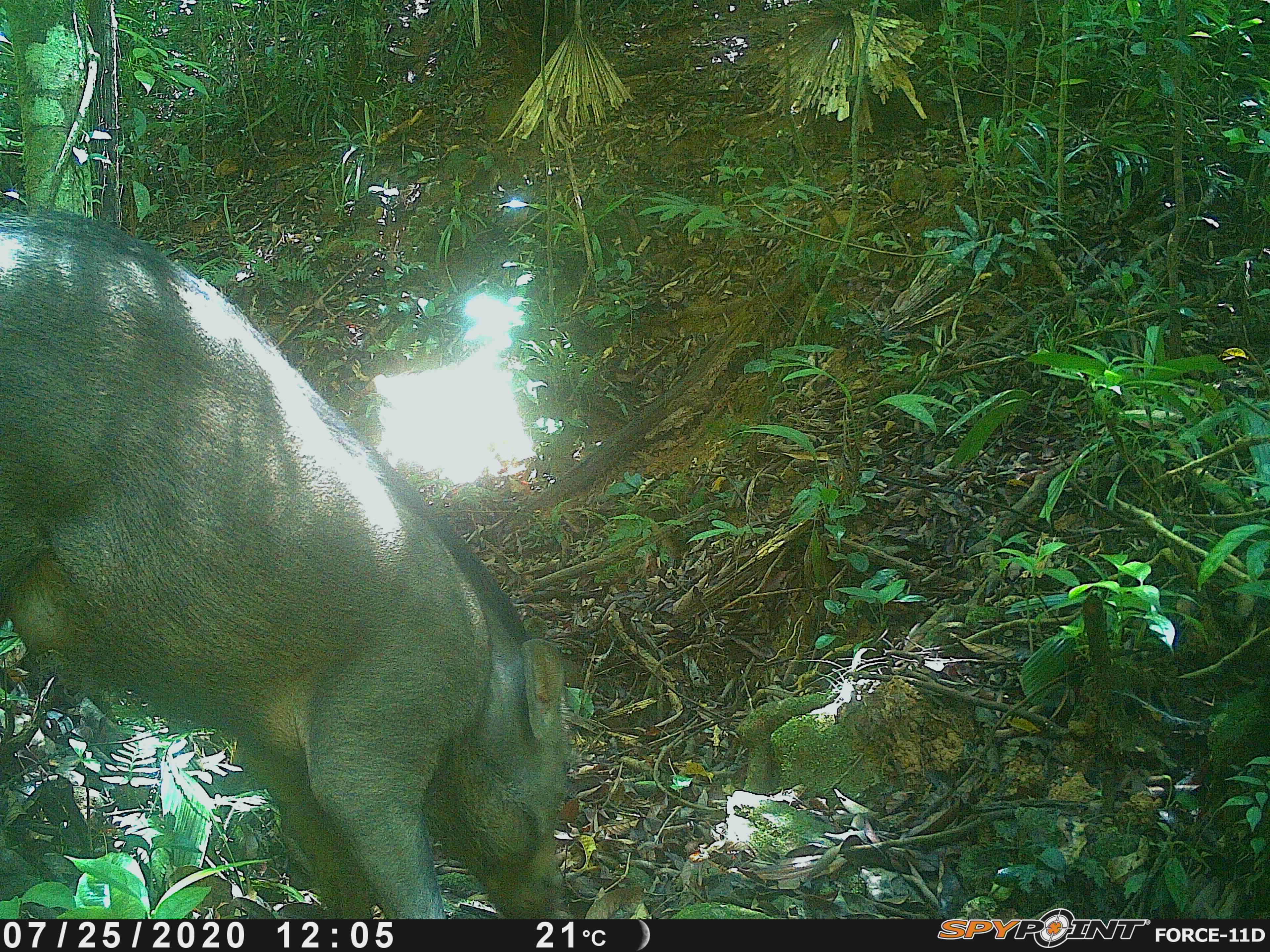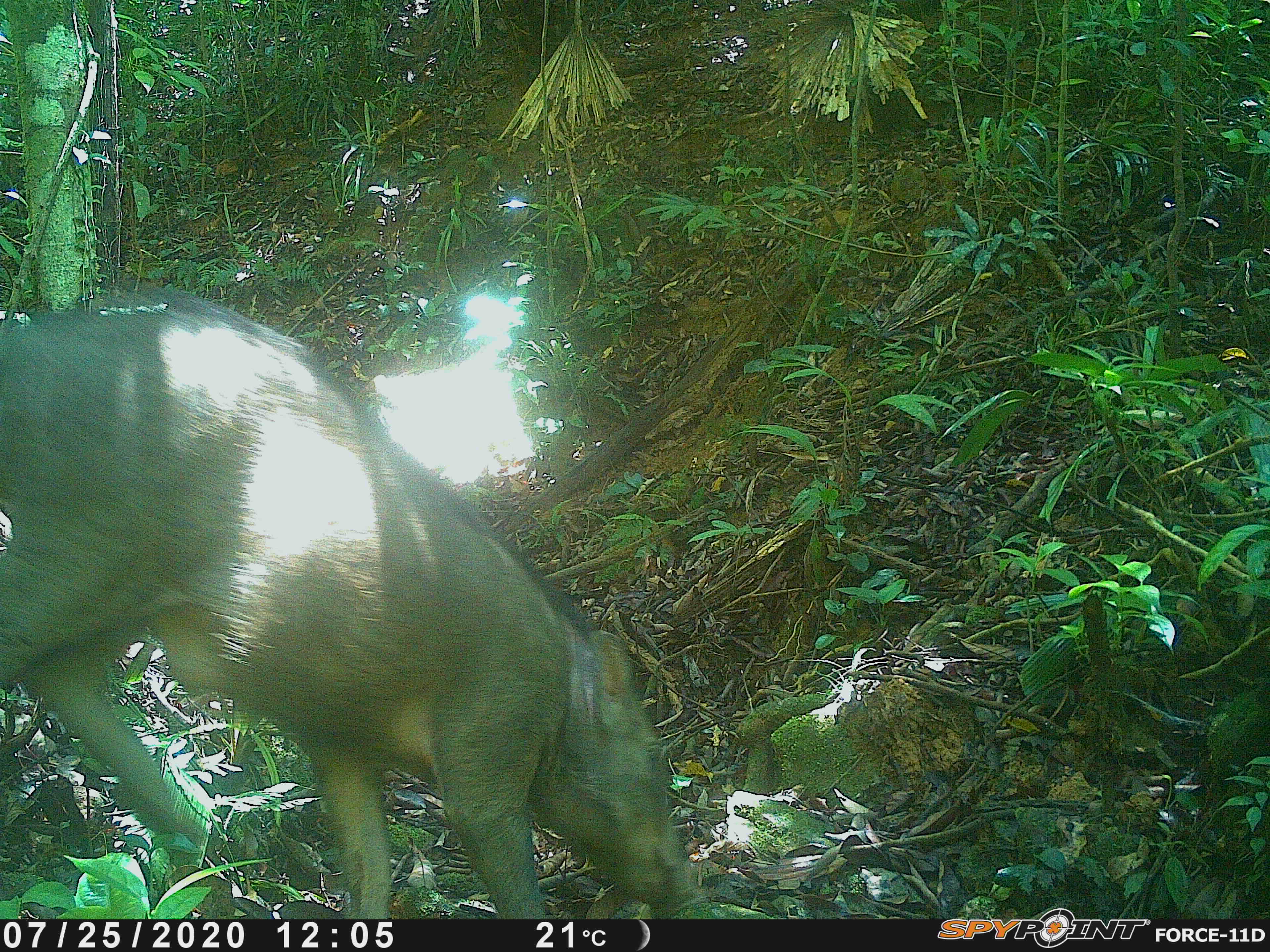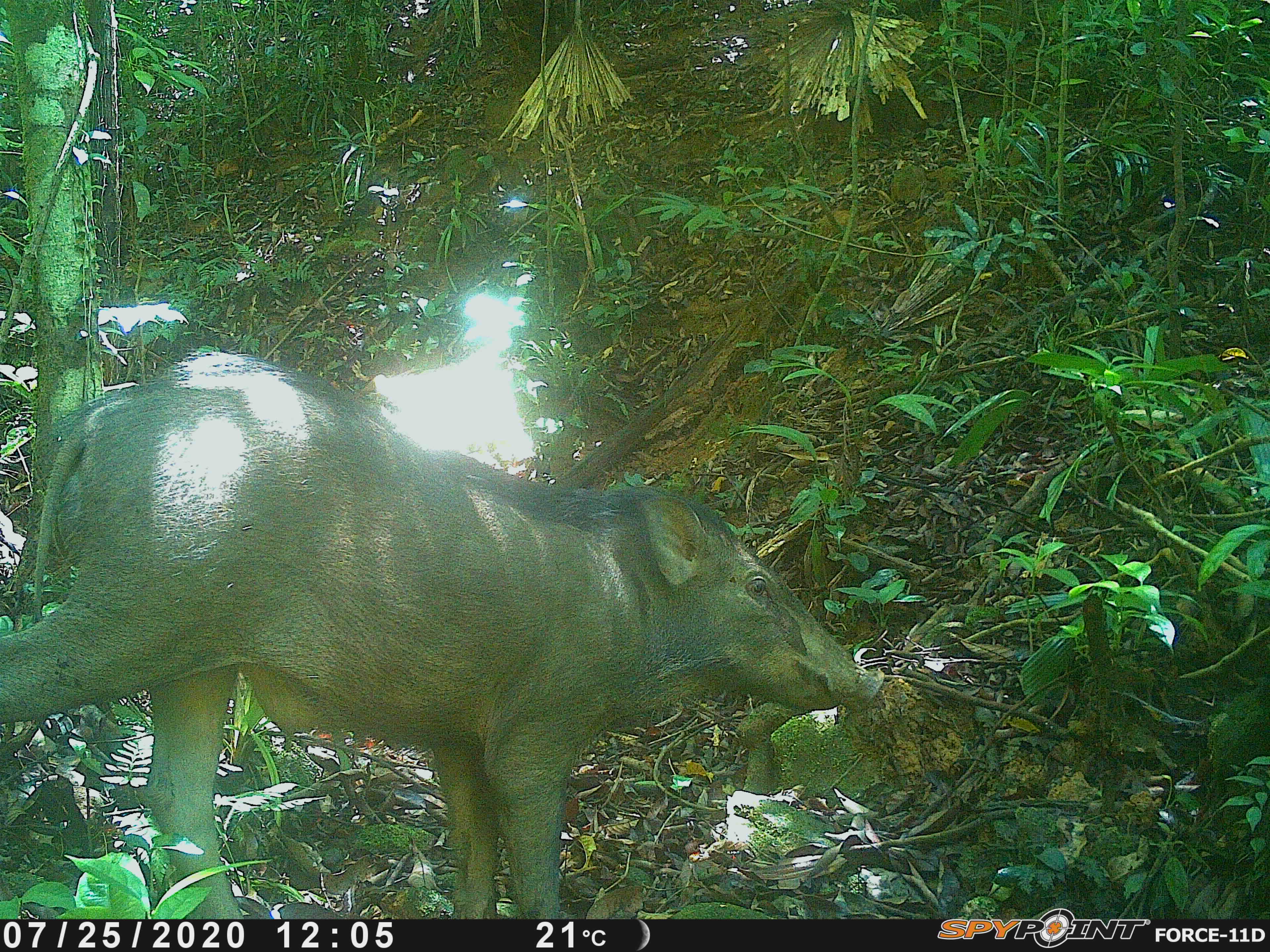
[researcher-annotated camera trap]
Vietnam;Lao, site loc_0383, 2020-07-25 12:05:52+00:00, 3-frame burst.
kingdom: Animalia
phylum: Chordata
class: Mammalia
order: Artiodactyla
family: Suidae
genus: Sus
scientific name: Sus scrofa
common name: eurasian wild pig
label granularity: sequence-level